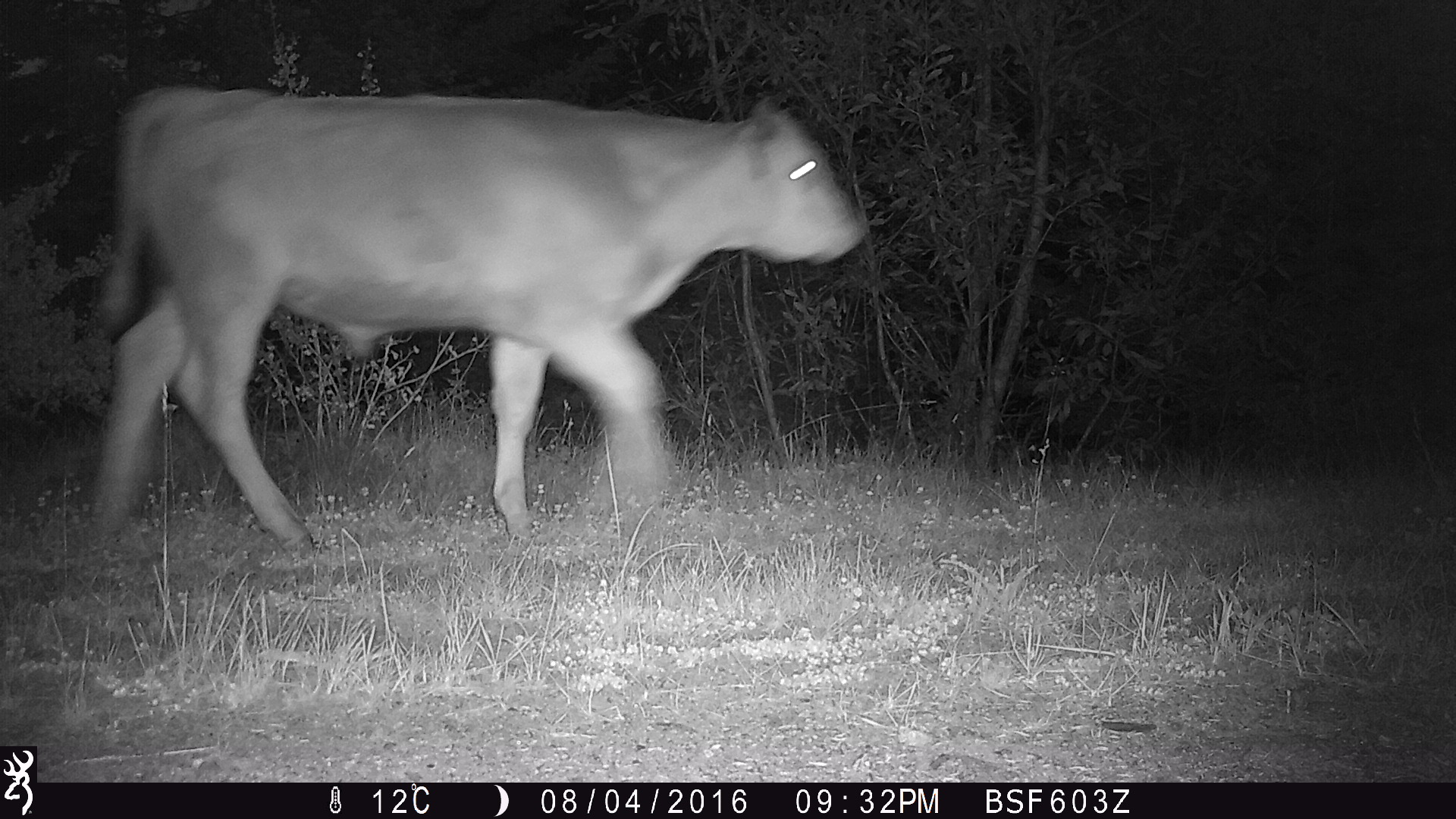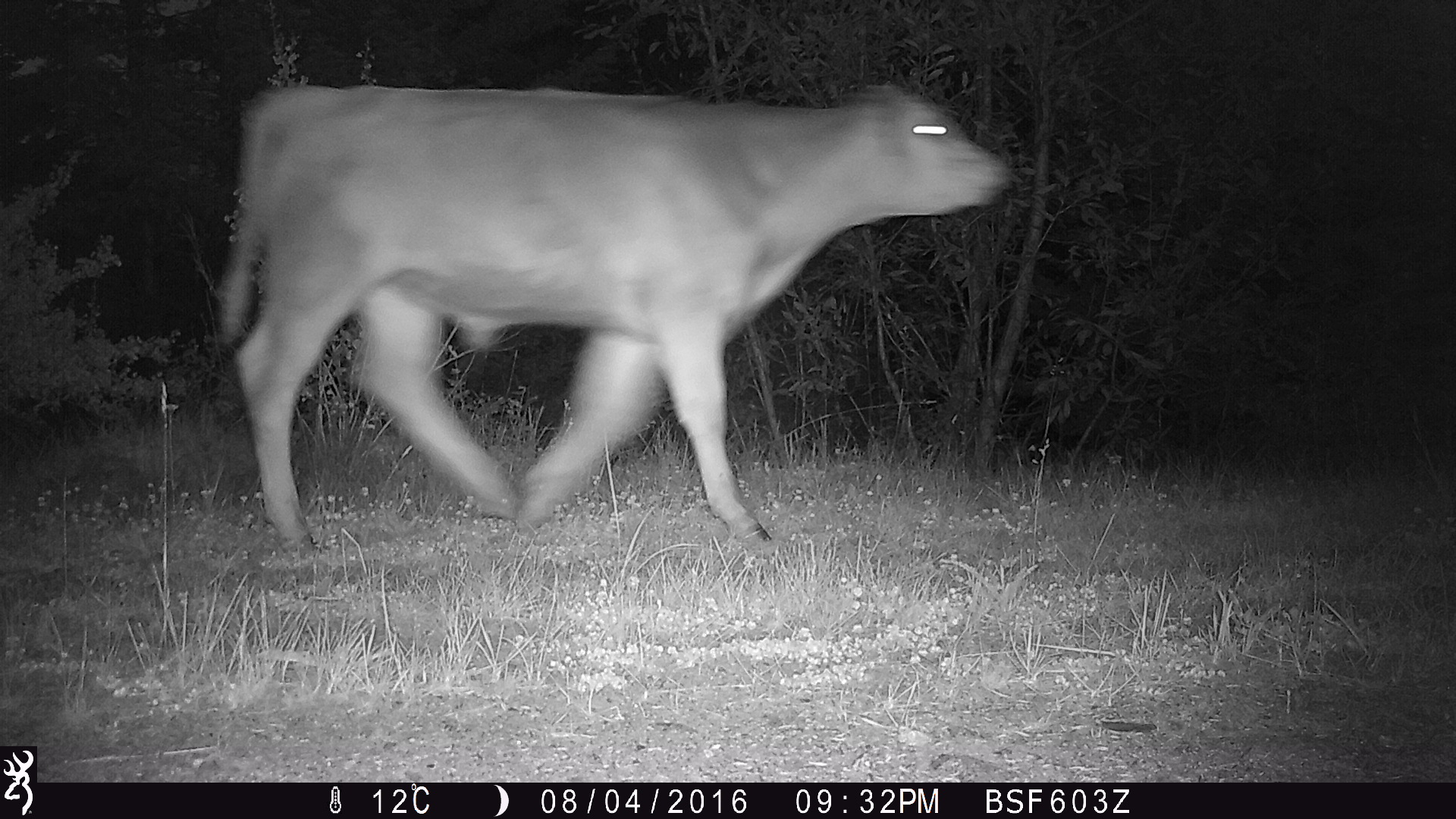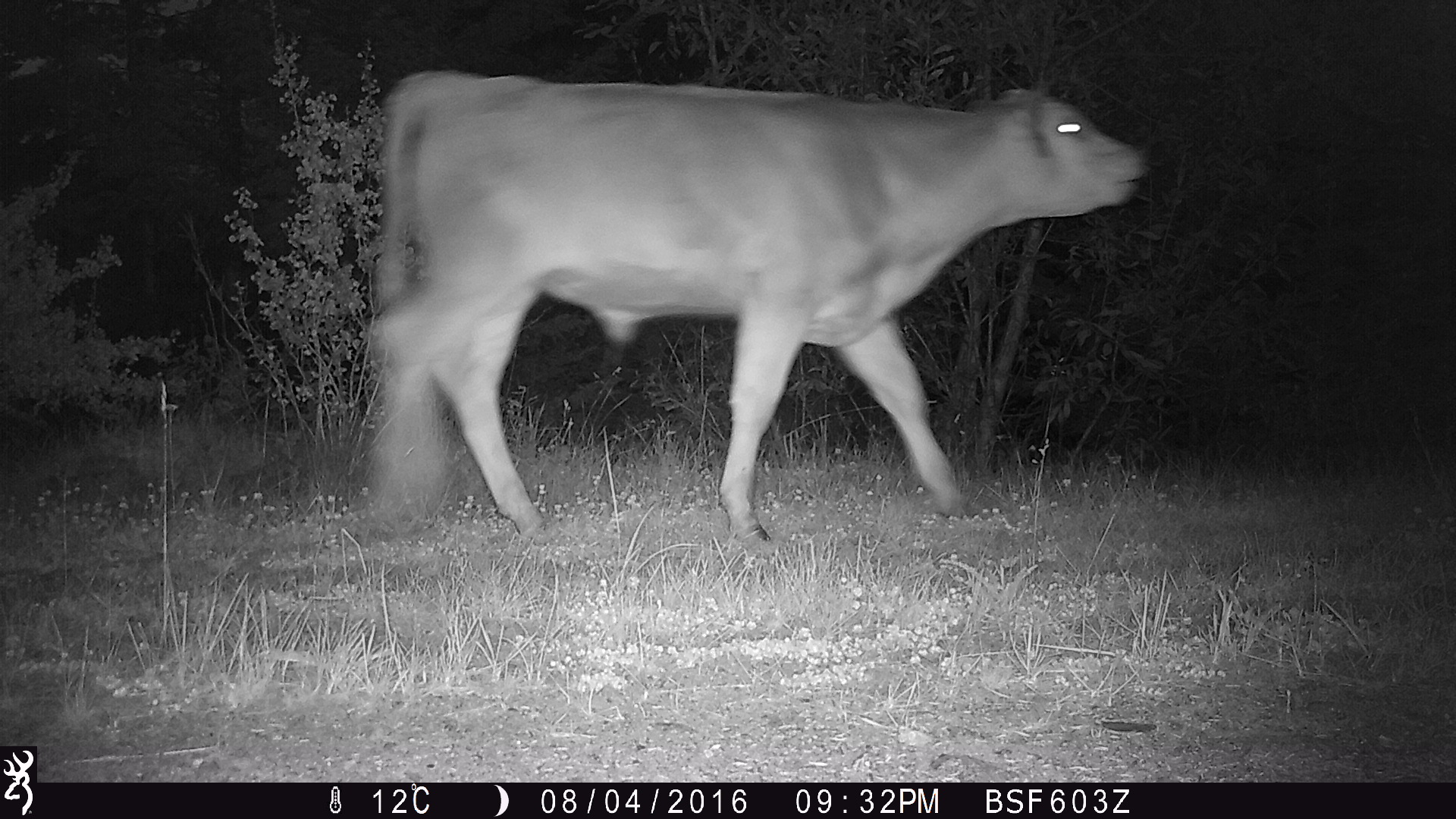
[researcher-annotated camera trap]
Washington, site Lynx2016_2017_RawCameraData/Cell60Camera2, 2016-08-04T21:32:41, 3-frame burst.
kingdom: Animalia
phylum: Chordata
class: Mammalia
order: Artiodactyla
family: Bovidae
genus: Bos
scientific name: Bos taurus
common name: domestic cattle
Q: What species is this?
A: Domestic cattle (Bos taurus).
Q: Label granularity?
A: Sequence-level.